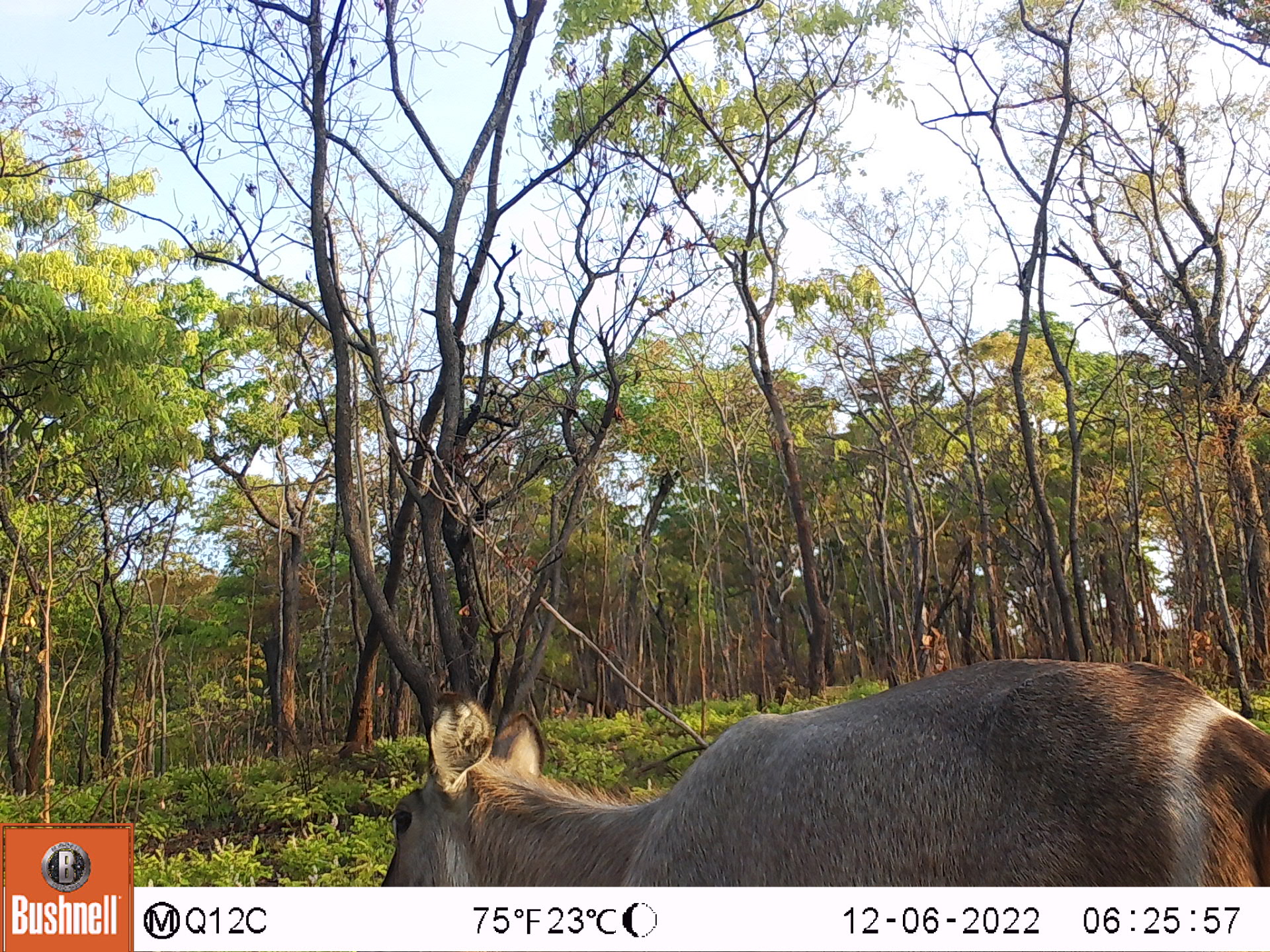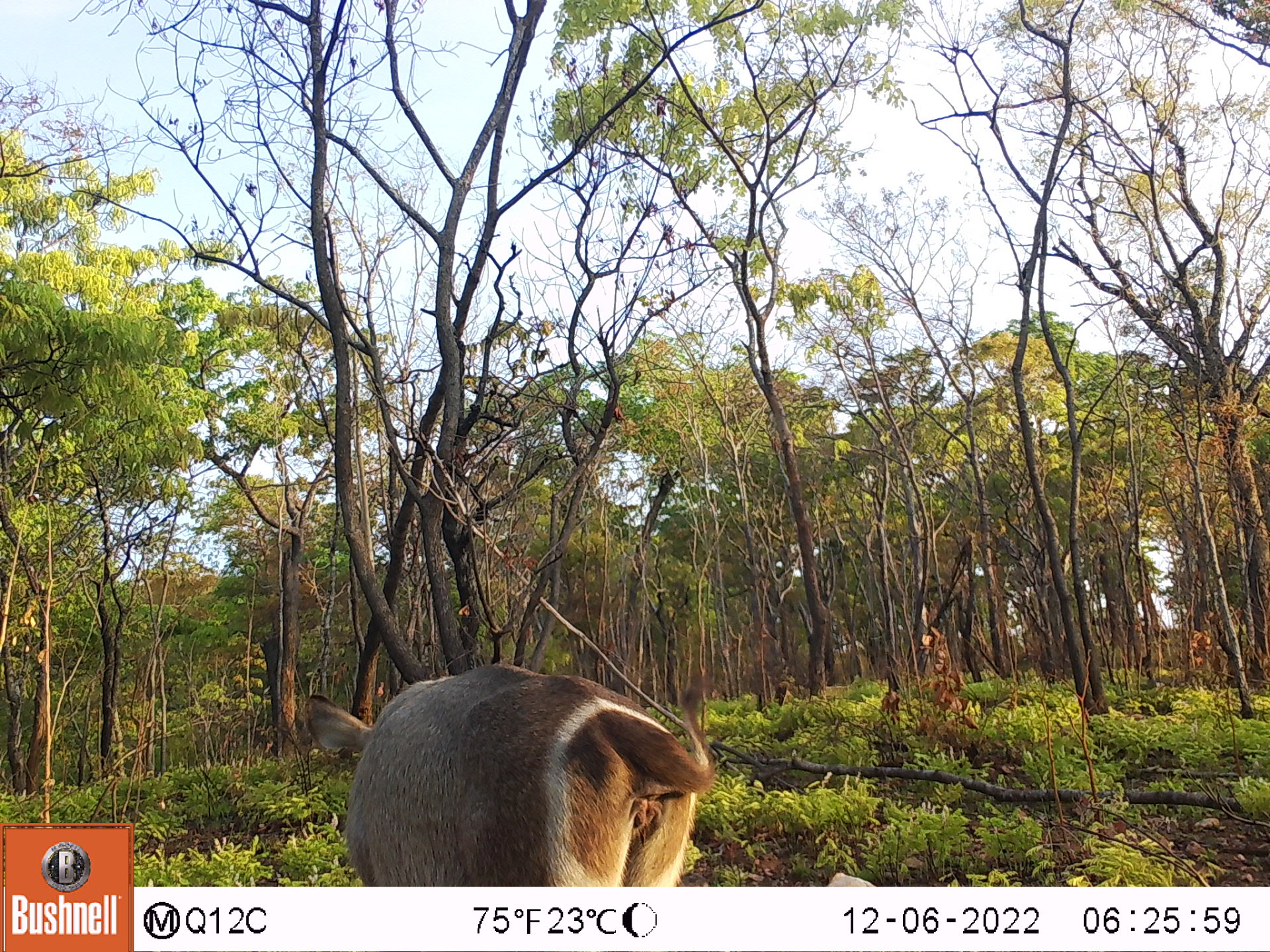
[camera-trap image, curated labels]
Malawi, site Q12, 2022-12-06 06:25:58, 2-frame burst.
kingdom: Animalia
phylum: Chordata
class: Mammalia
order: Artiodactyla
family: Bovidae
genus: Kobus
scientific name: Kobus ellipsiprymnus ellipsiprymnus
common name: common waterbuck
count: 1